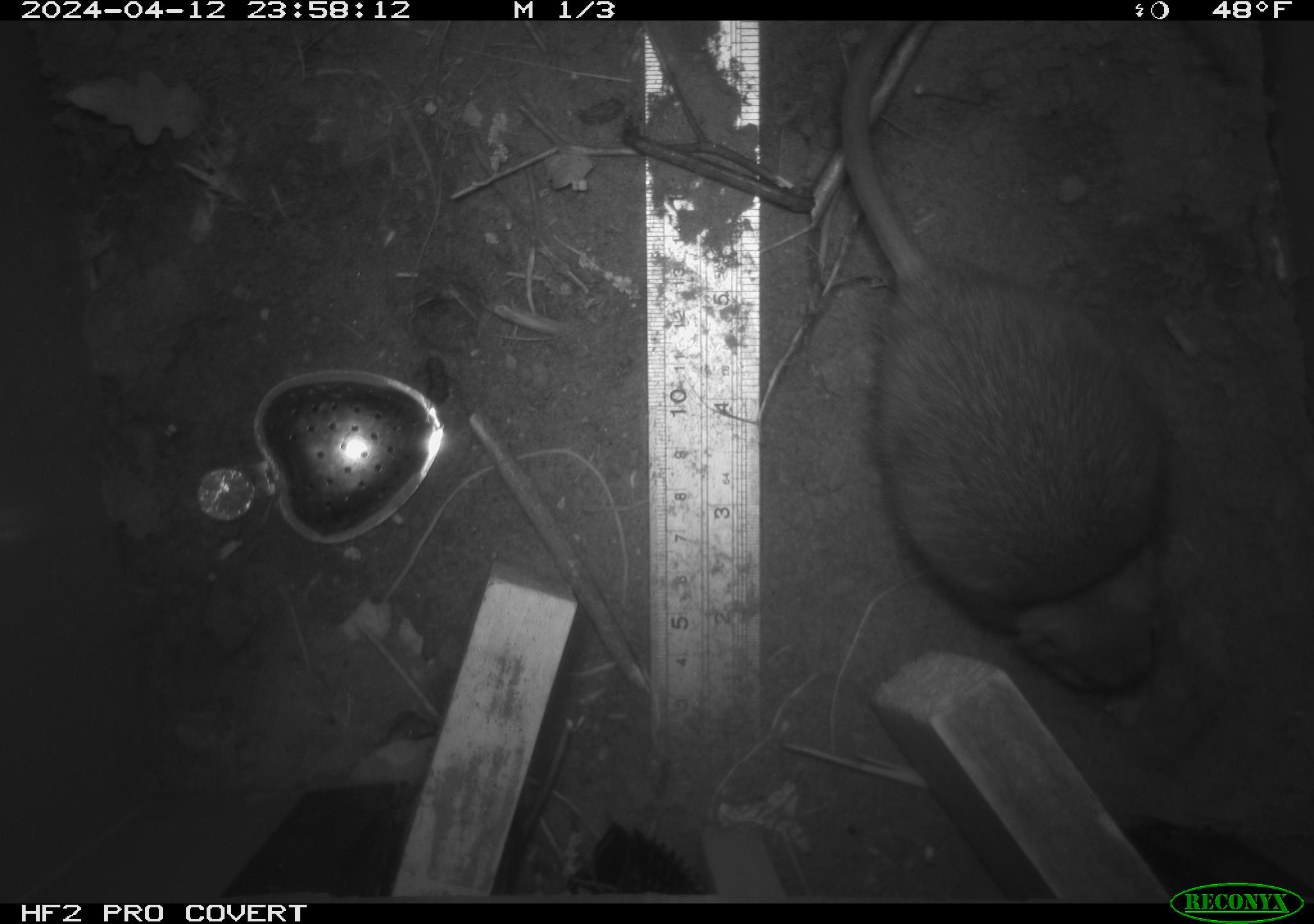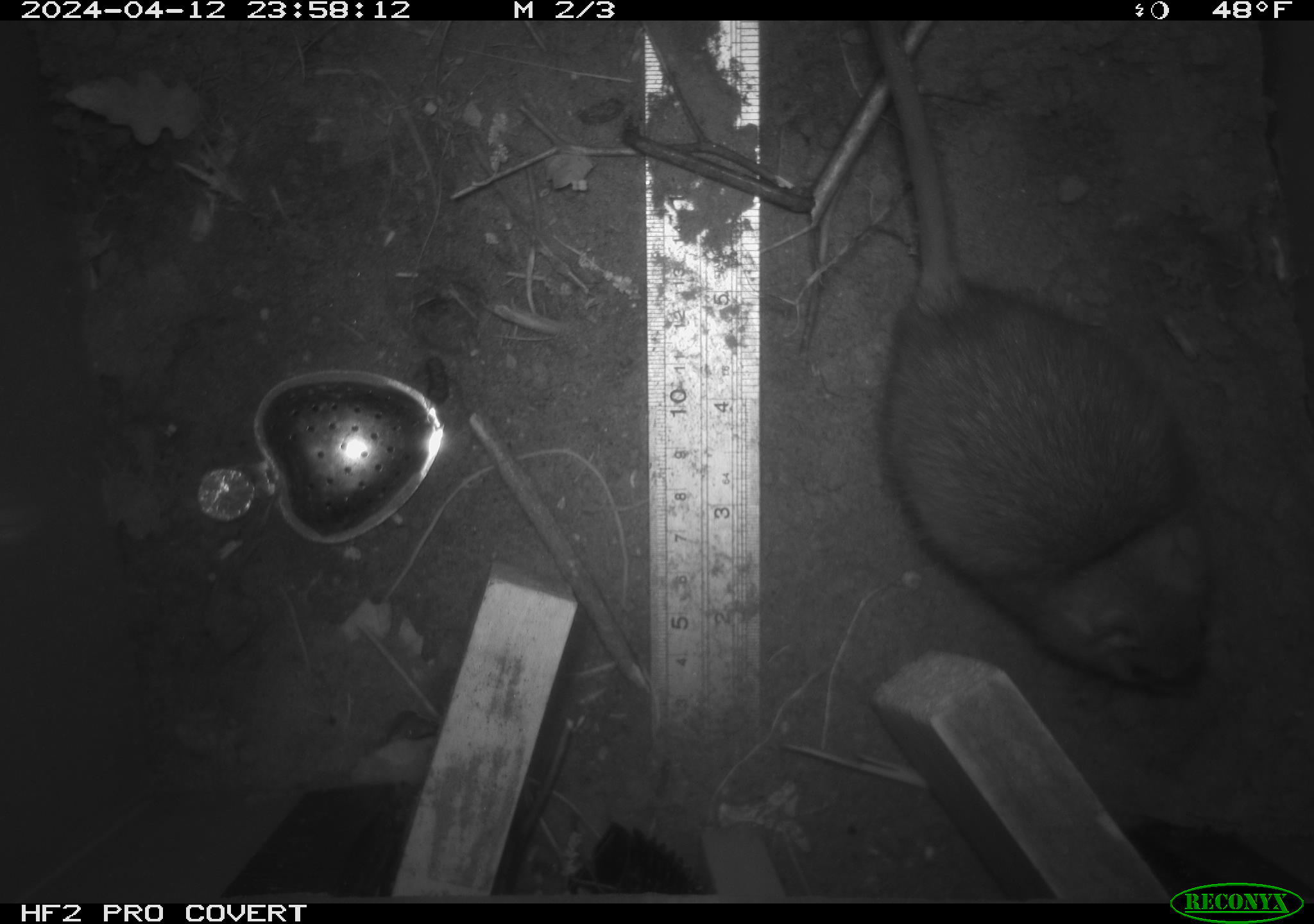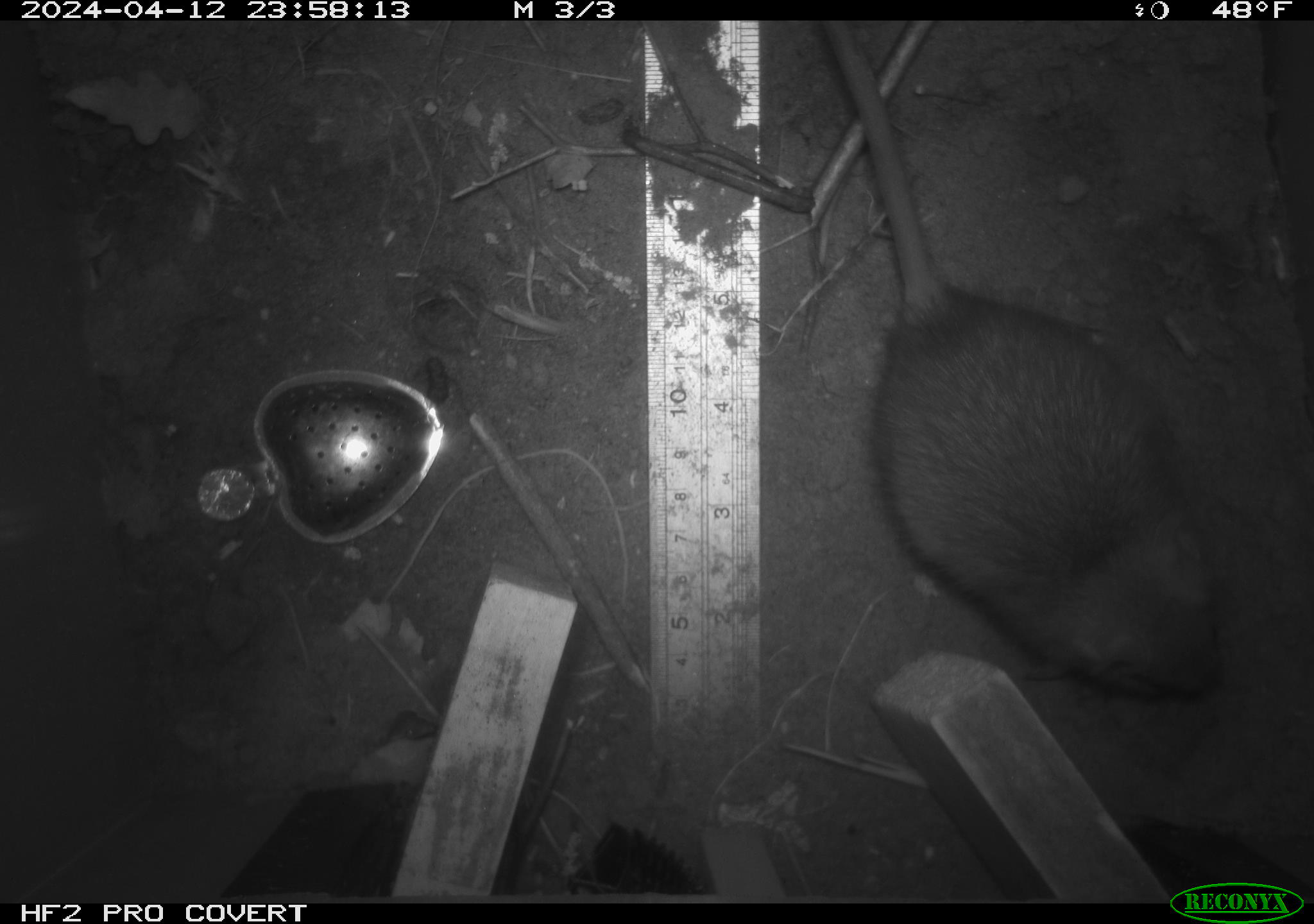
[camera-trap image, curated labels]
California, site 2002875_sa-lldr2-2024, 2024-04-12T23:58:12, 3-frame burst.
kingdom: Animalia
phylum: Chordata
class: Mammalia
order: Rodentia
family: Muridae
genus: Rattus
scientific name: Rattus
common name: rat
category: rattus species